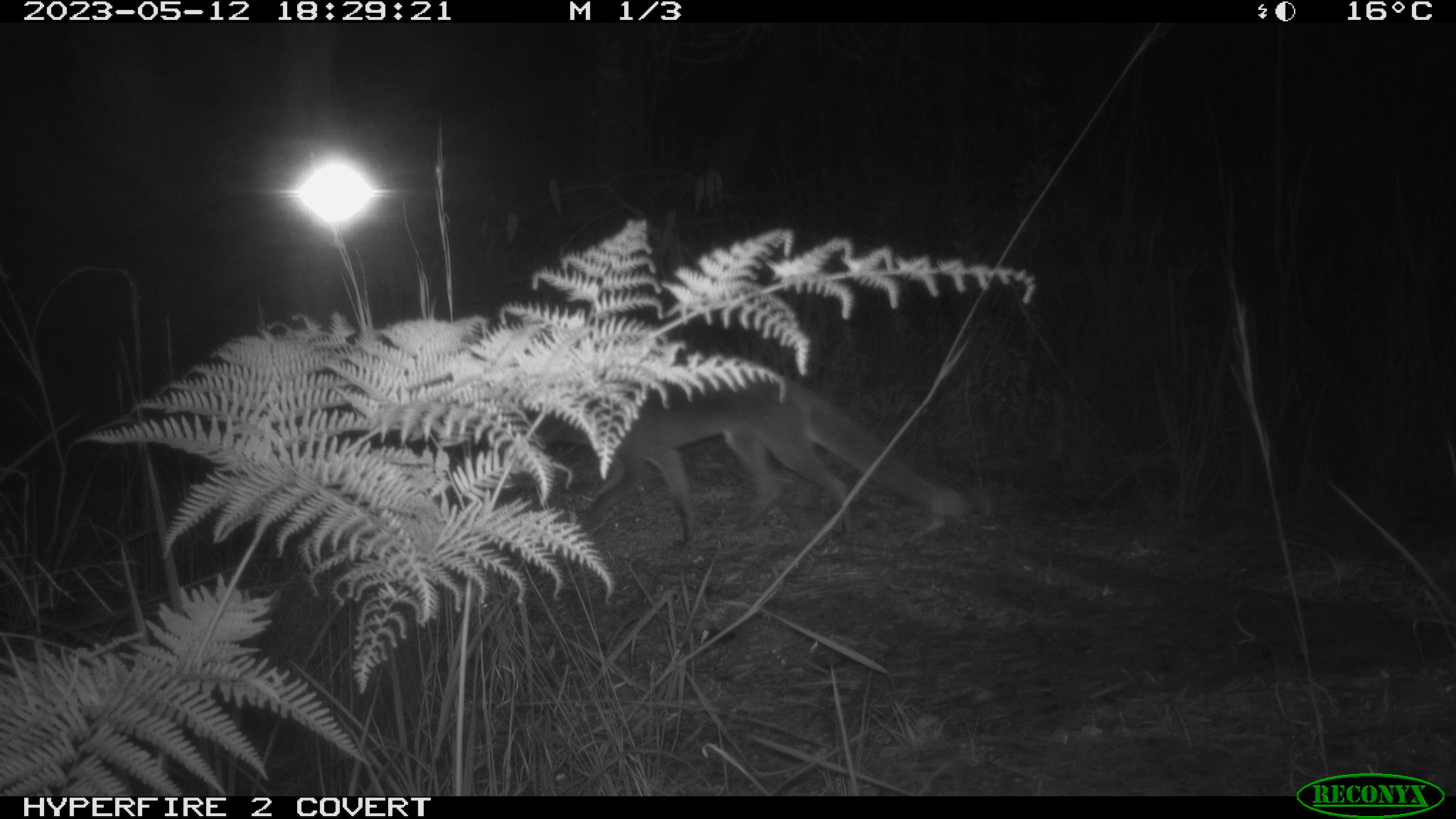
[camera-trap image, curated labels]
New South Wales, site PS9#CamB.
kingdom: Animalia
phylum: Chordata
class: Mammalia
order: Carnivora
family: Canidae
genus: Vulpes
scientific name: Vulpes vulpes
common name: red fox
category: fox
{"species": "fox (red fox) (Vulpes vulpes)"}